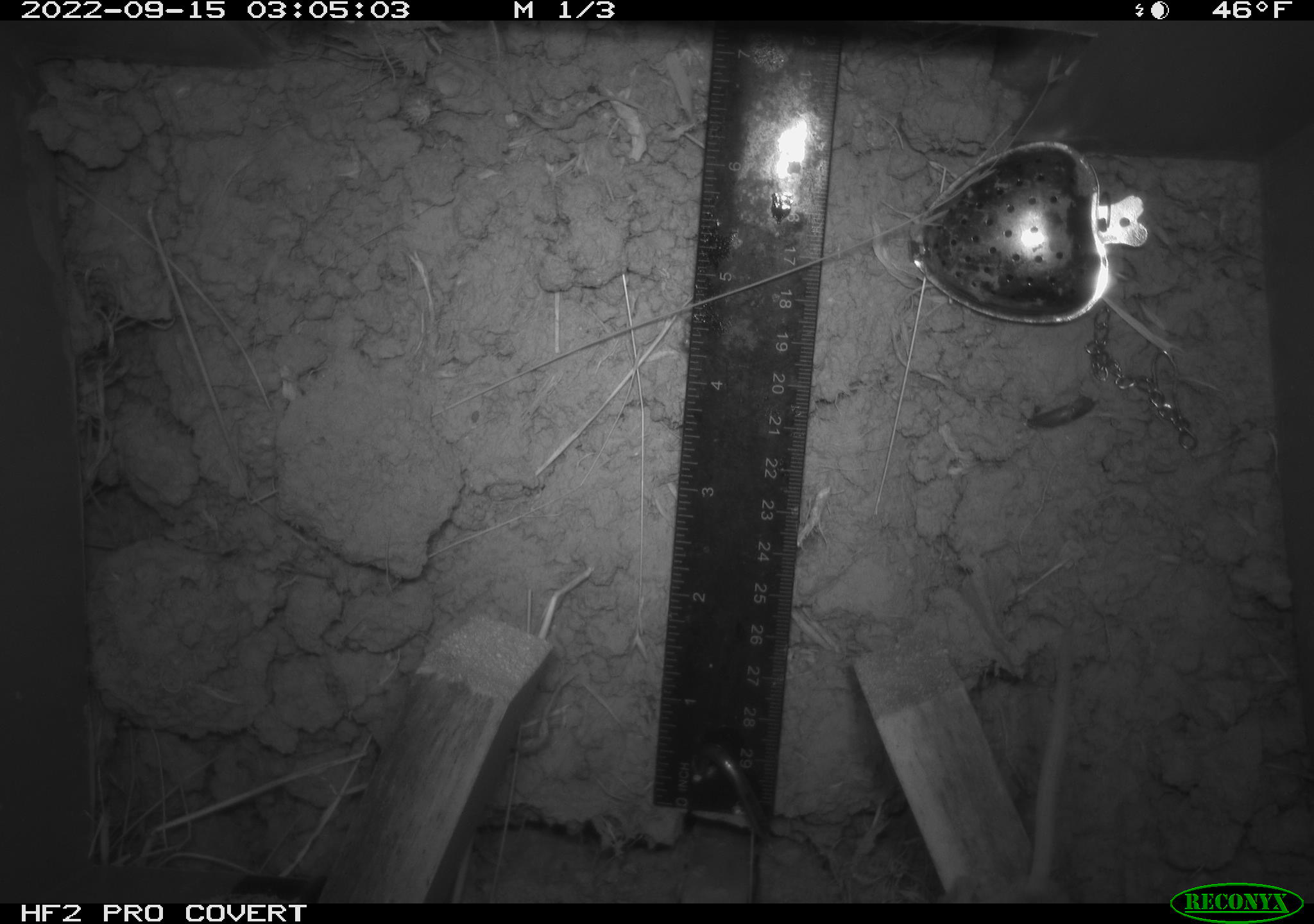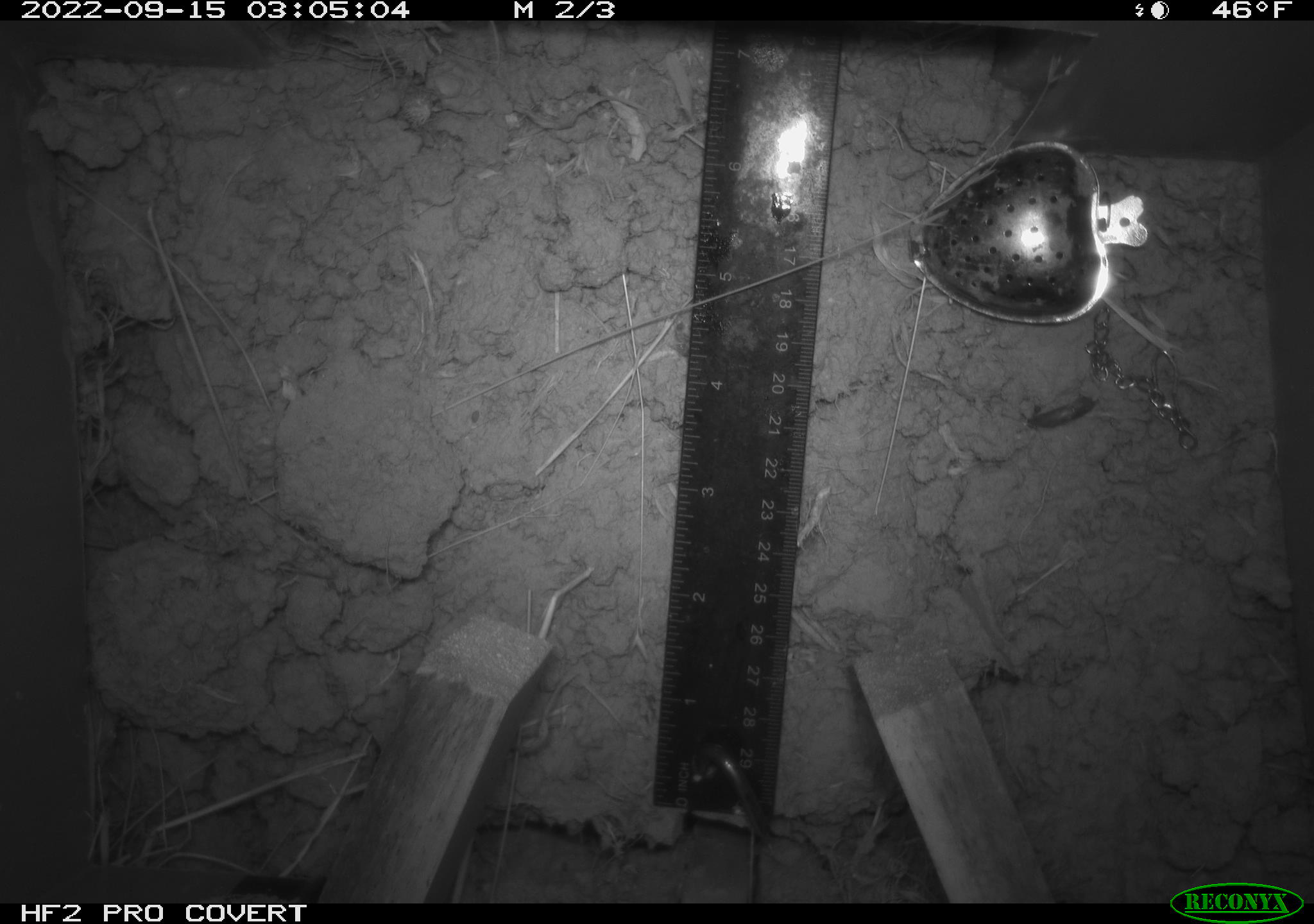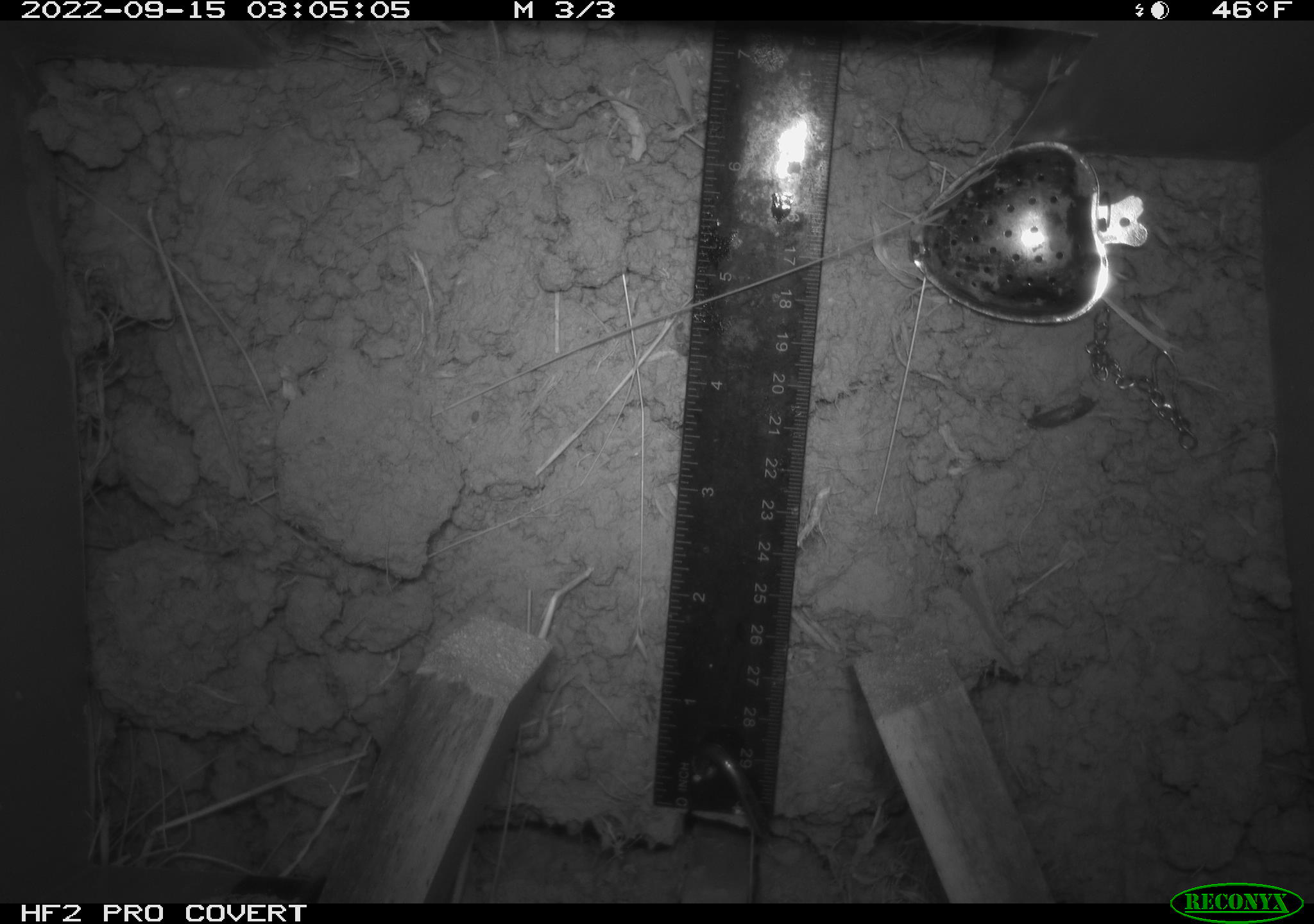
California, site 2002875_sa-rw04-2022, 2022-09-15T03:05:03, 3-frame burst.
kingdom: Animalia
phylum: Chordata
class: Mammalia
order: Rodentia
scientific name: Rodentia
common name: mouse species